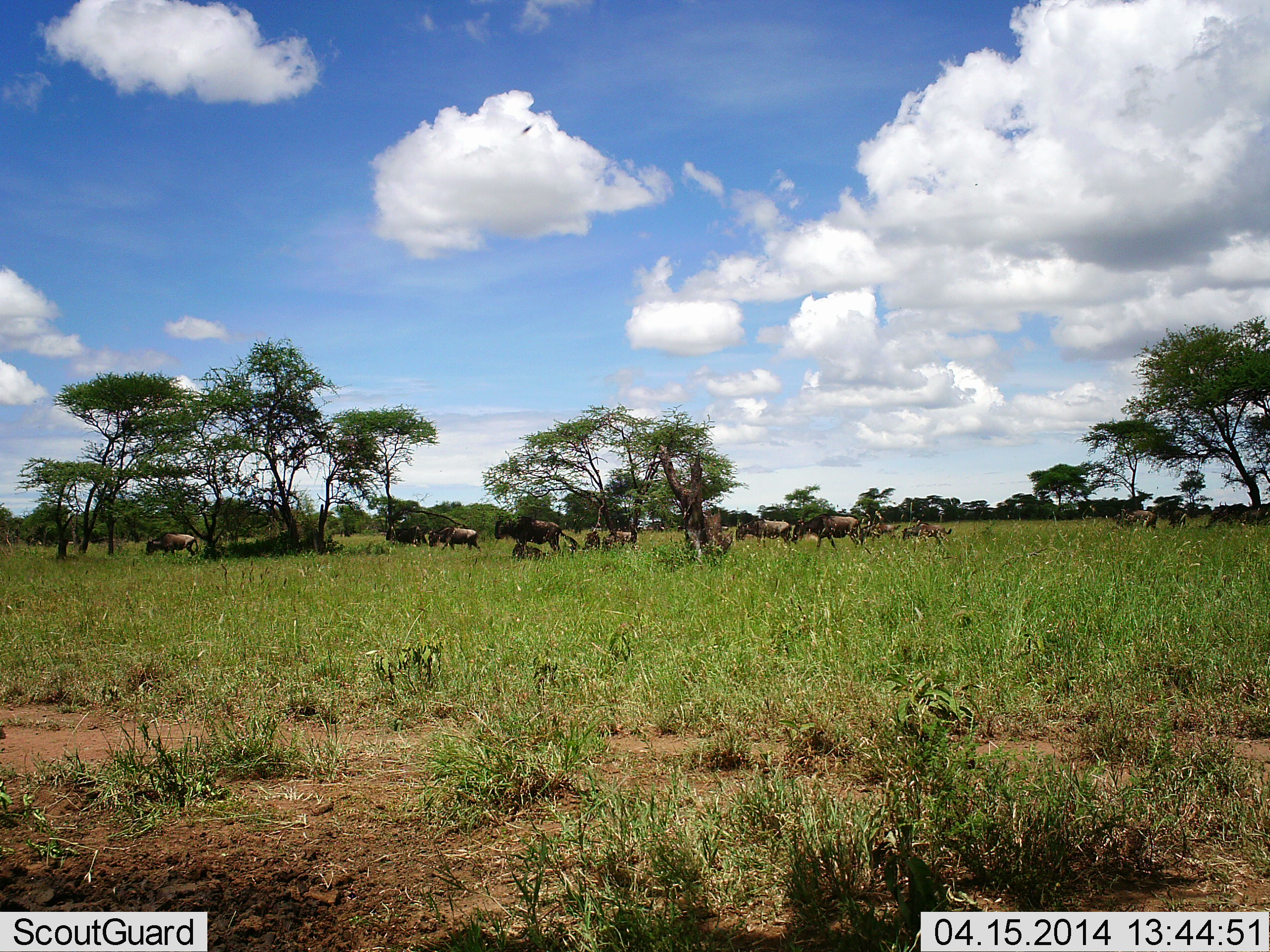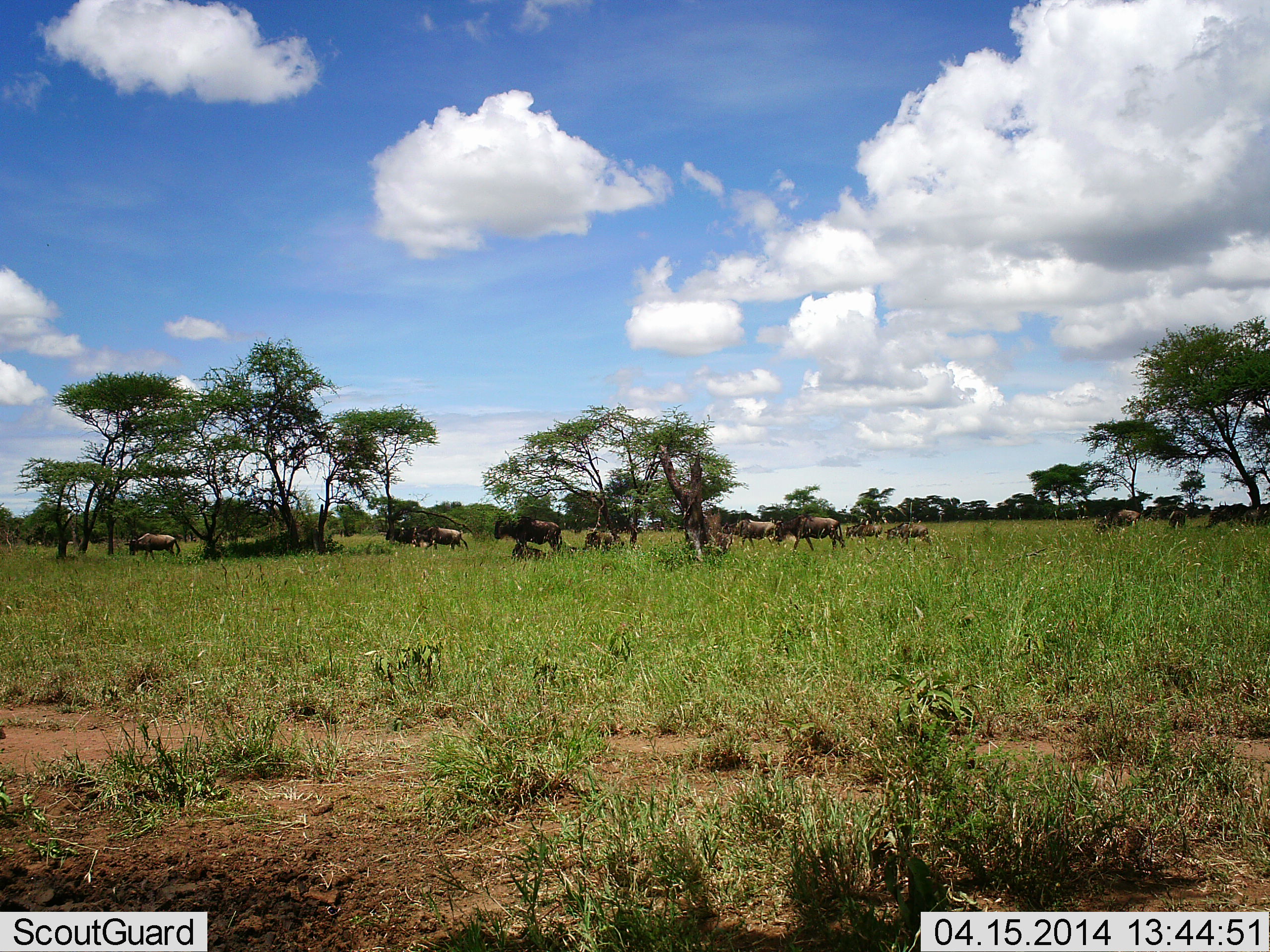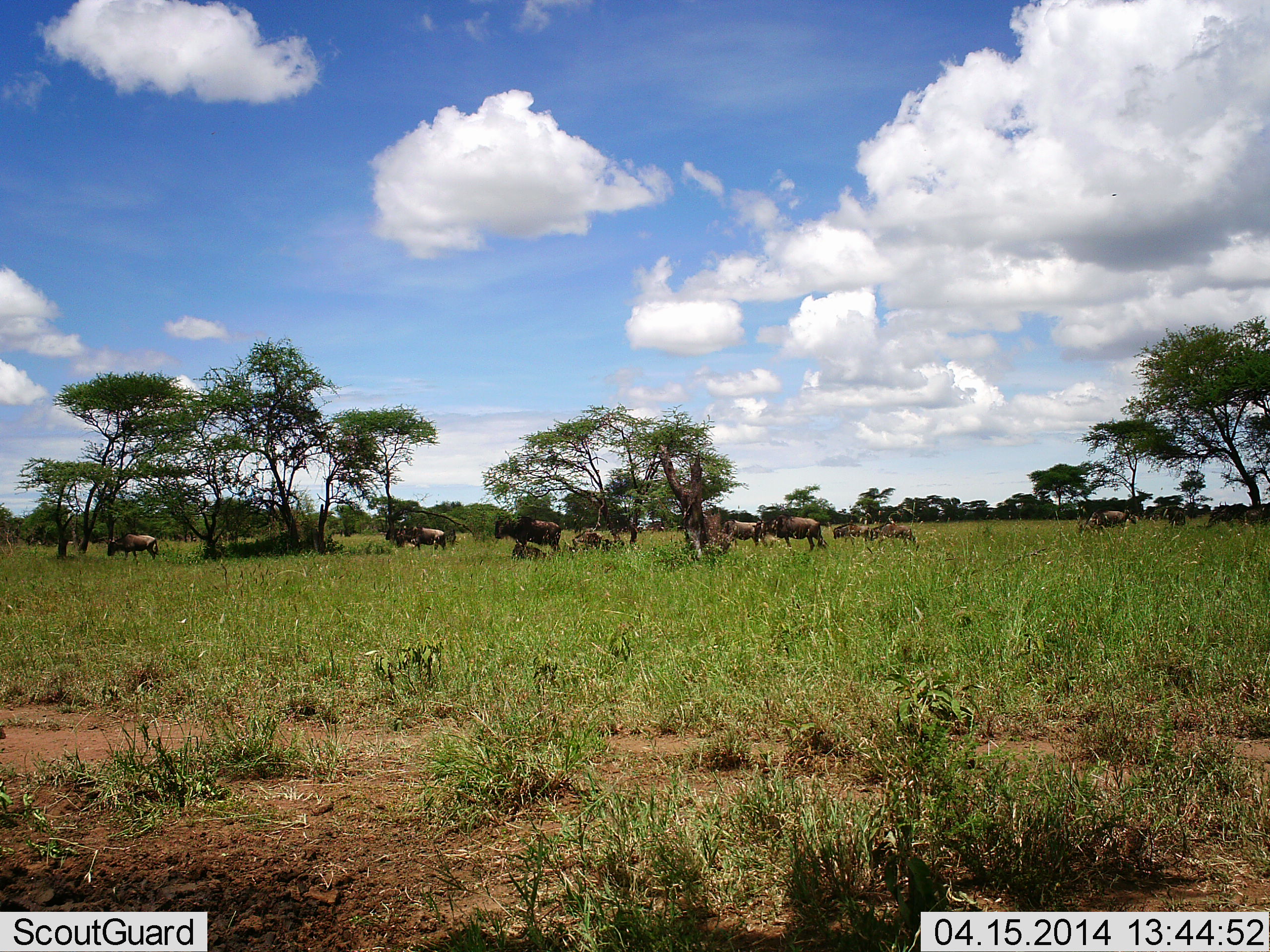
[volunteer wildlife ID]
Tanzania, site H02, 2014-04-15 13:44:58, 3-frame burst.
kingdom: Animalia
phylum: Chordata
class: Mammalia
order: Artiodactyla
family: Bovidae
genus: Connochaetes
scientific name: Connochaetes taurinus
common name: blue wildebeest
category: wildebeest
Wildebeest (blue wildebeest) (Connochaetes taurinus), count 11-50. Behavior (volunteer vote fractions): standing 50%, resting 20%, moving 90%, interacting 0%. Young present (vote fraction): 40%. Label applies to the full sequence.